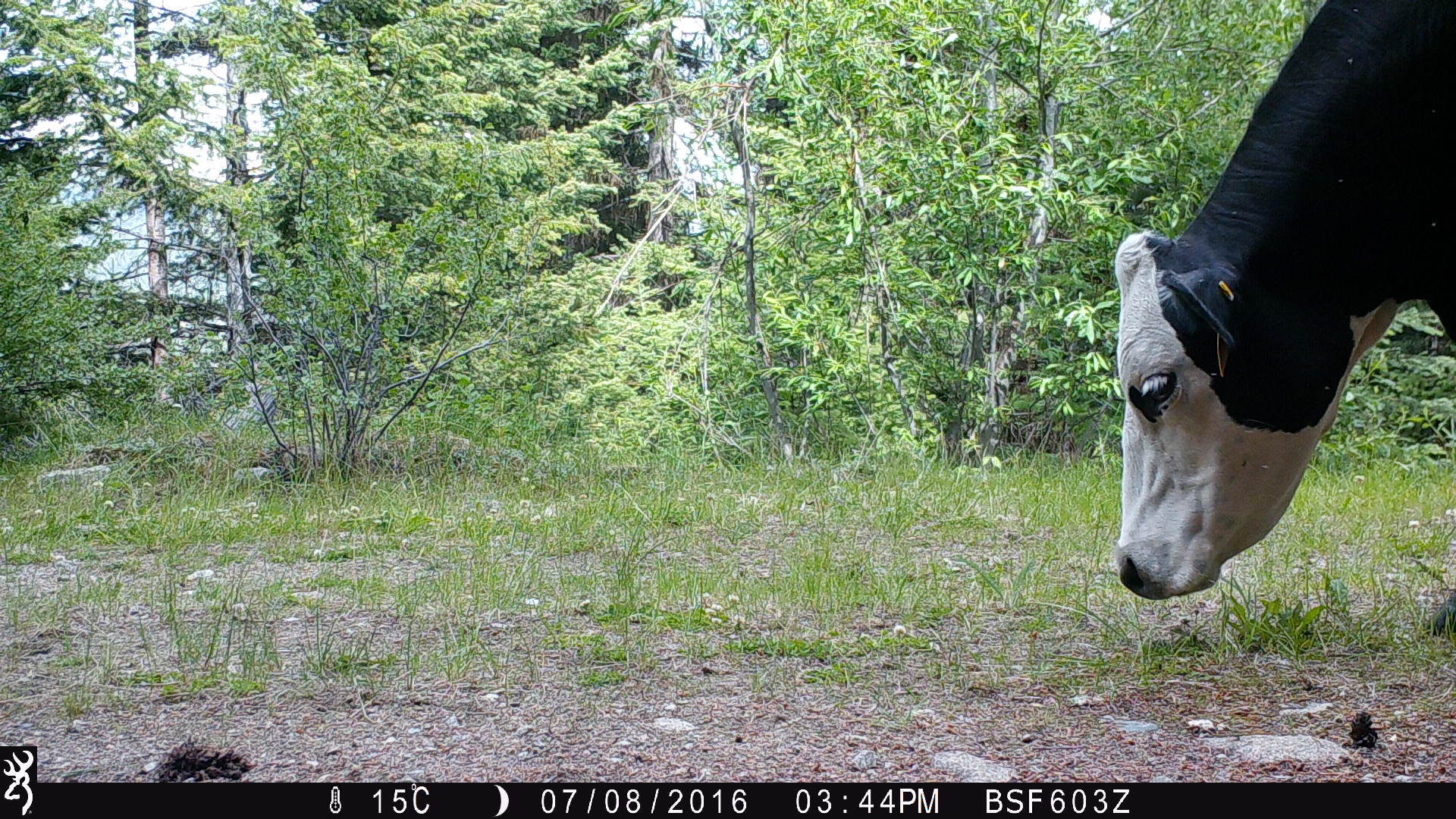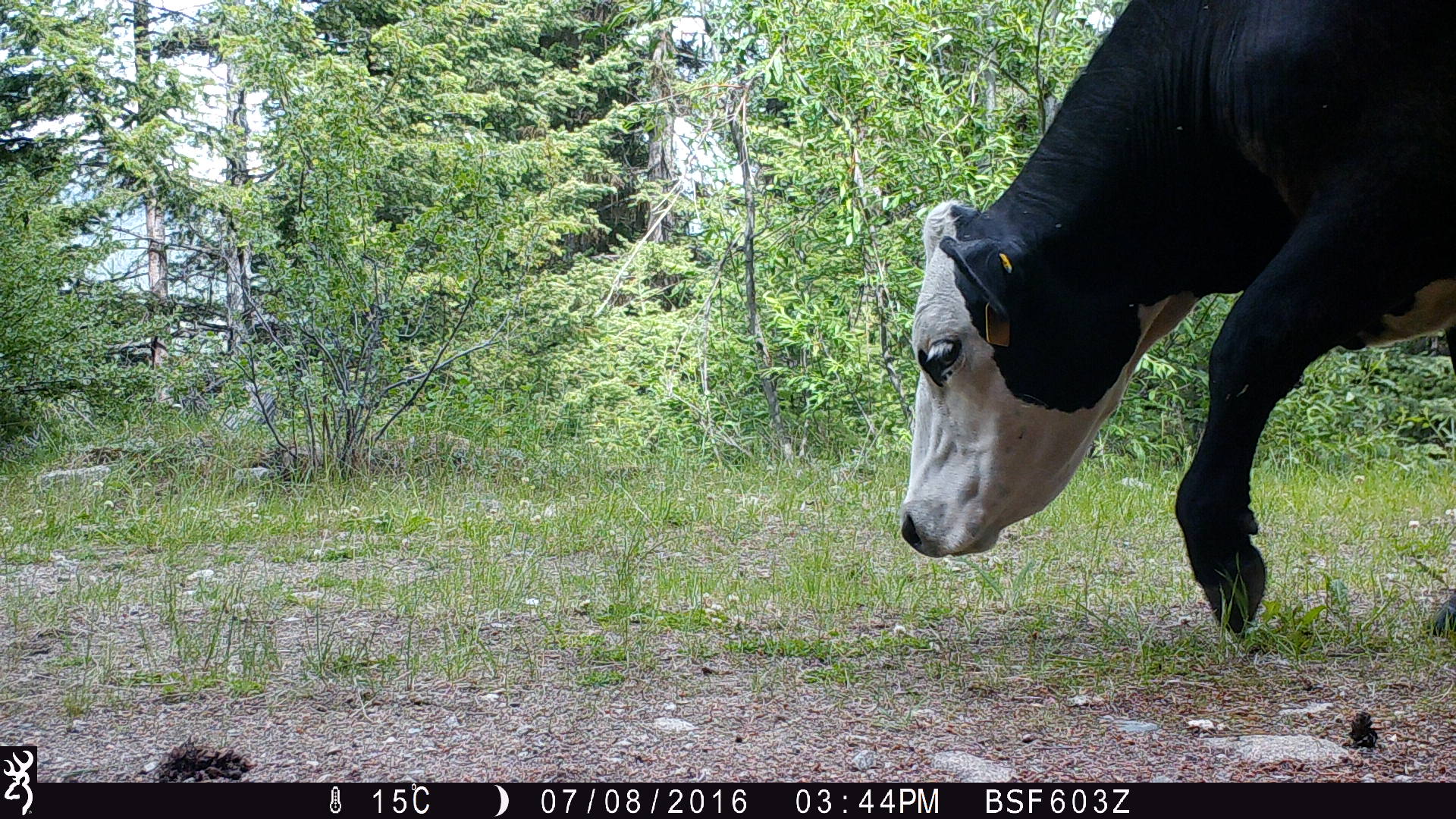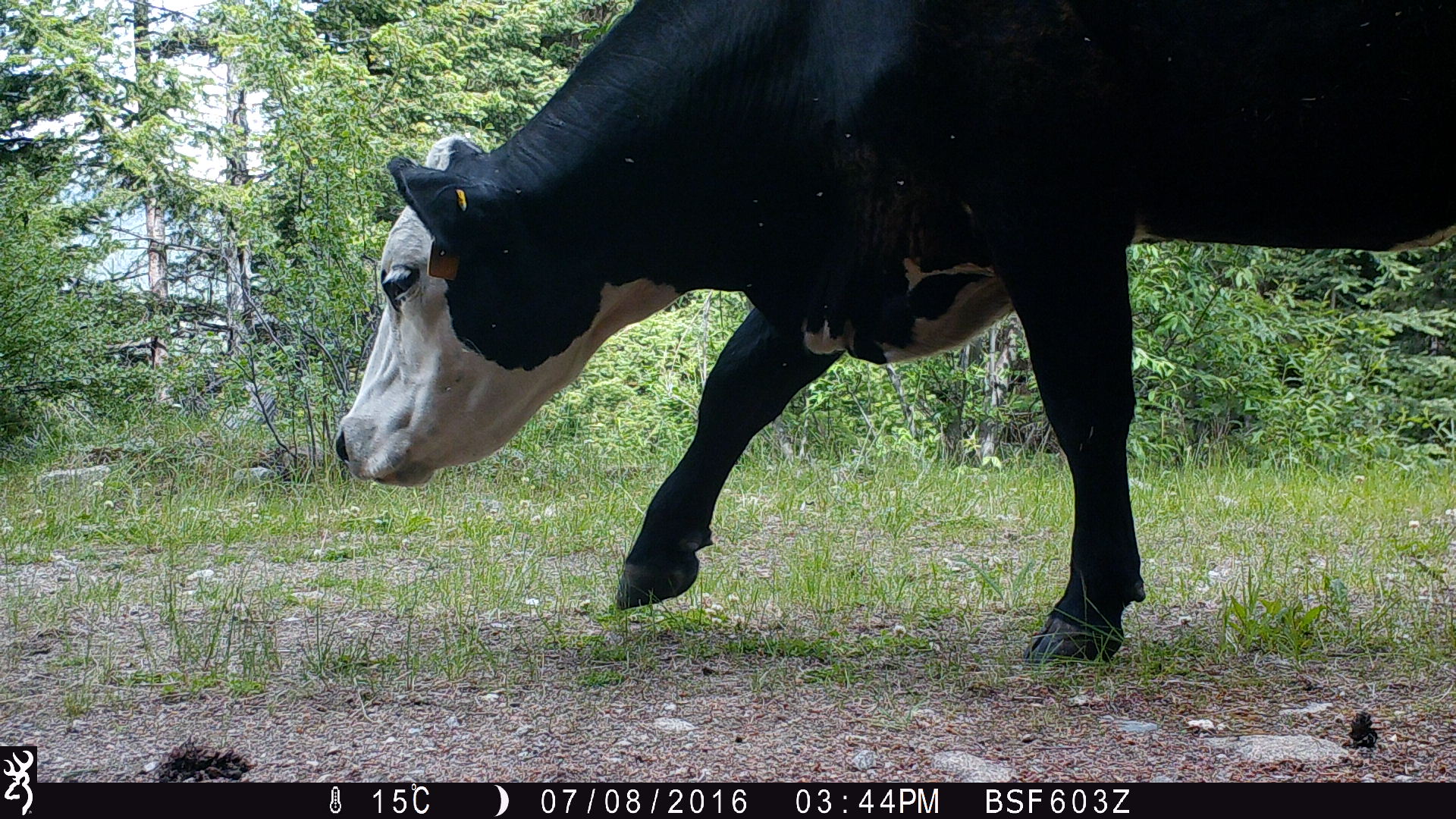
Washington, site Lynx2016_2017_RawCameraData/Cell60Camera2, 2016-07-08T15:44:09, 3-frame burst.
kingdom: Animalia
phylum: Chordata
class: Mammalia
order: Artiodactyla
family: Bovidae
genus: Bos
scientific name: Bos taurus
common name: domestic cattle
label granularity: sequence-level